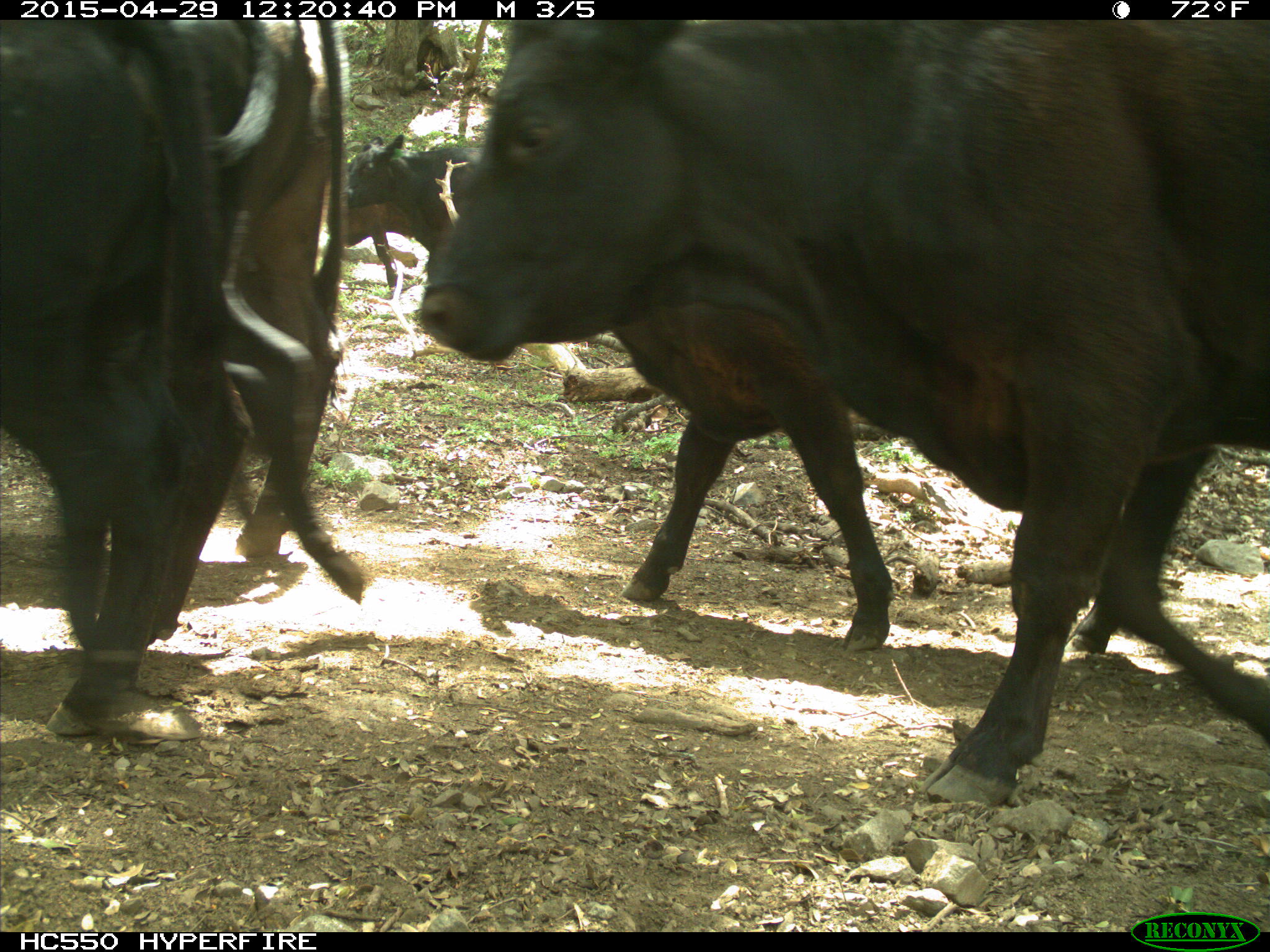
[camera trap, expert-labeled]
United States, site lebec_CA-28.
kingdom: Animalia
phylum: Chordata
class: Mammalia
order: Artiodactyla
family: Bovidae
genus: Bos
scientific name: Bos taurus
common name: domestic cow